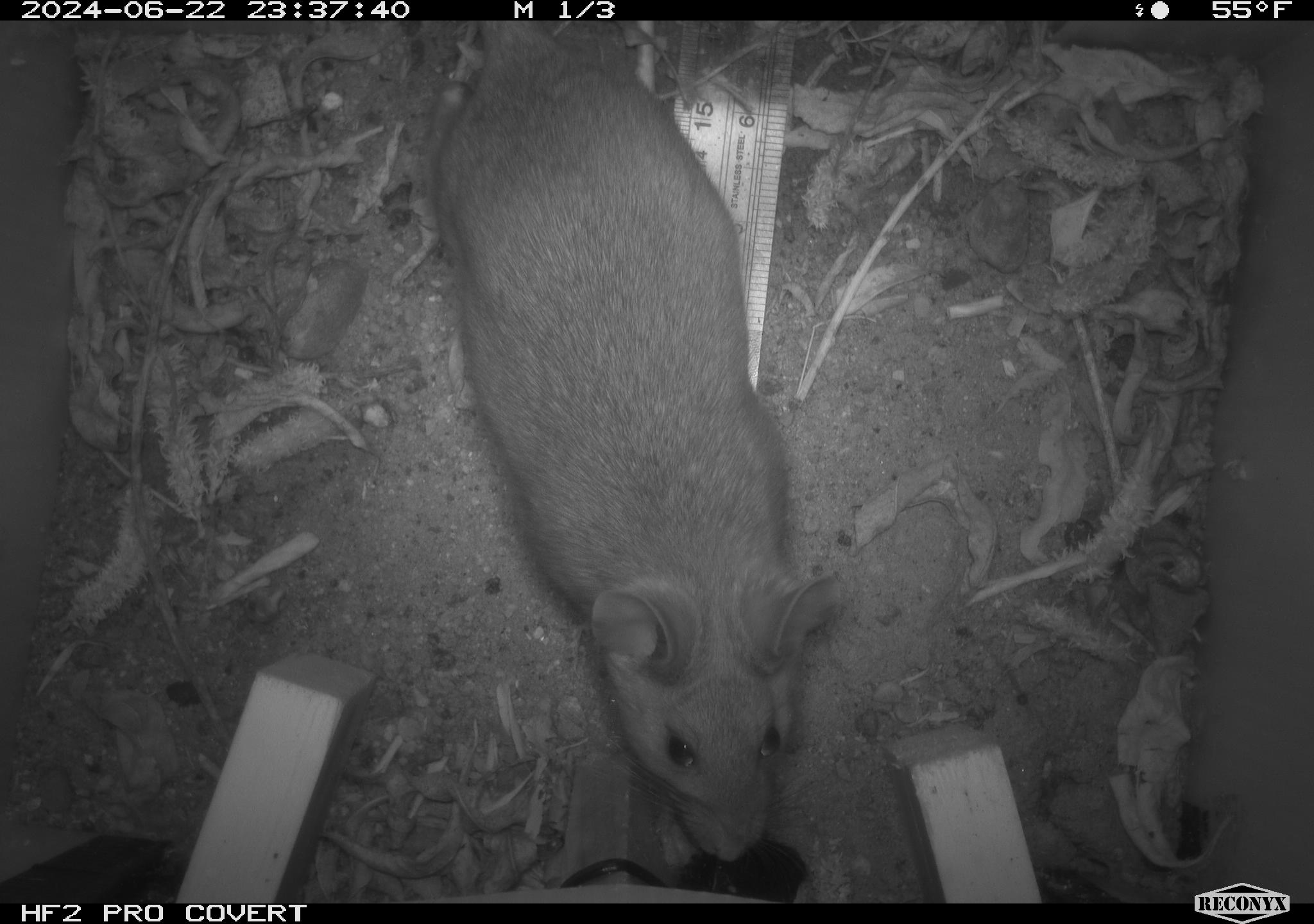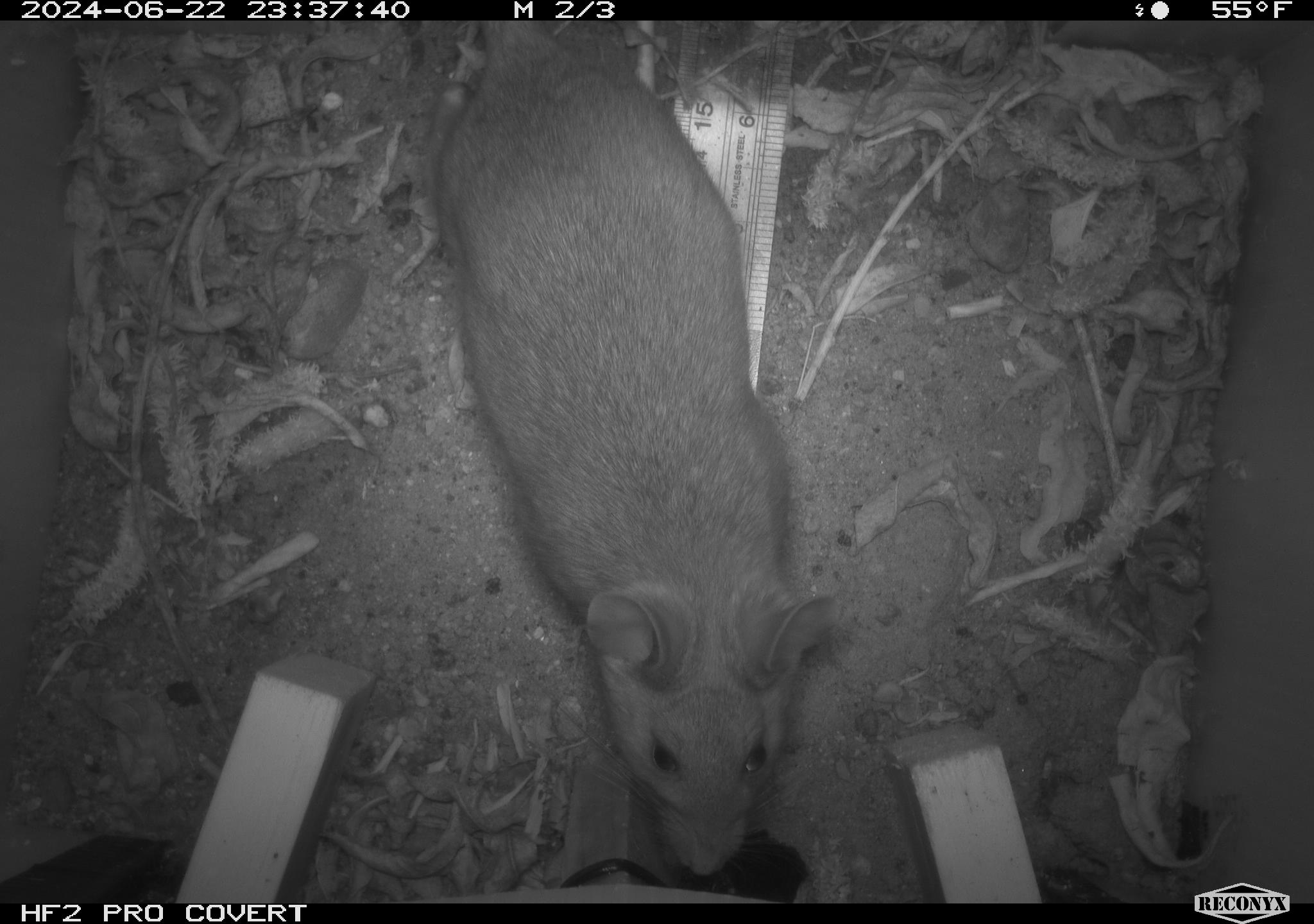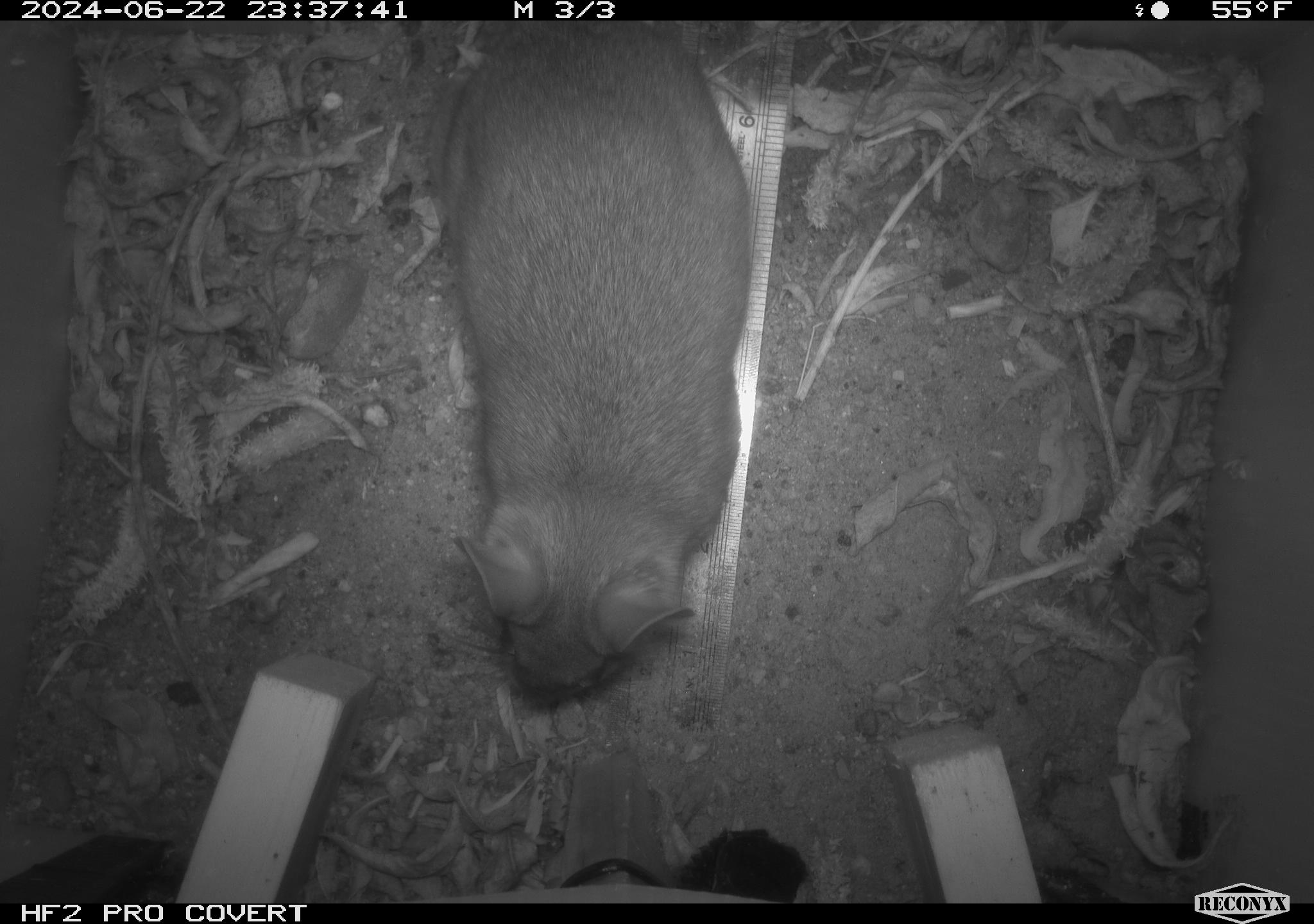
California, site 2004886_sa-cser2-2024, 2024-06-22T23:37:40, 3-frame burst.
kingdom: Animalia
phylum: Chordata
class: Mammalia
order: Rodentia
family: Muridae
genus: Rattus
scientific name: Rattus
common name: rat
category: rattus species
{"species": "rattus species (rat) (Rattus)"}